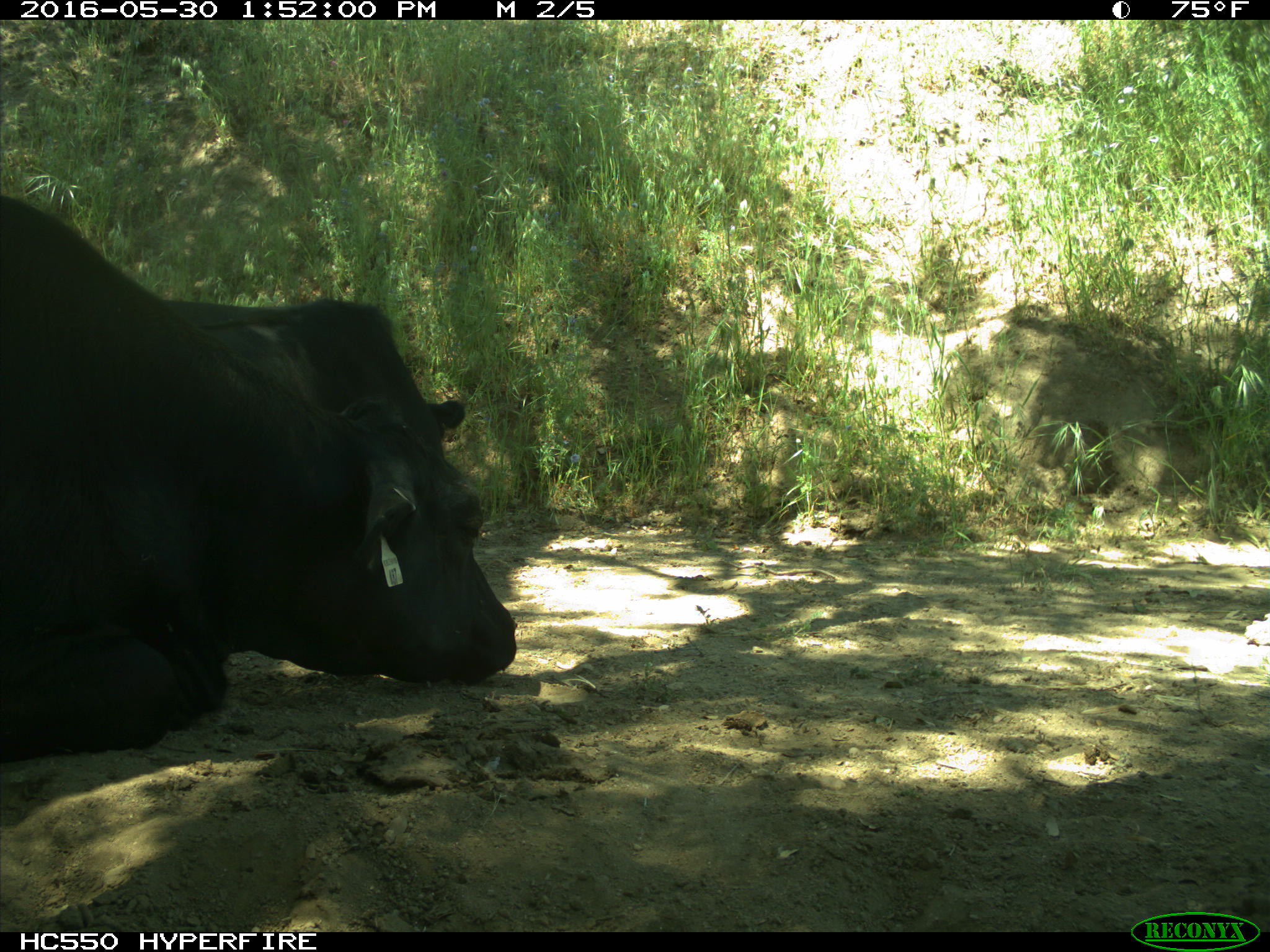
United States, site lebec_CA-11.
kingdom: Animalia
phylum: Chordata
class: Mammalia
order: Artiodactyla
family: Bovidae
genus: Bos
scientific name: Bos taurus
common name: domestic cow